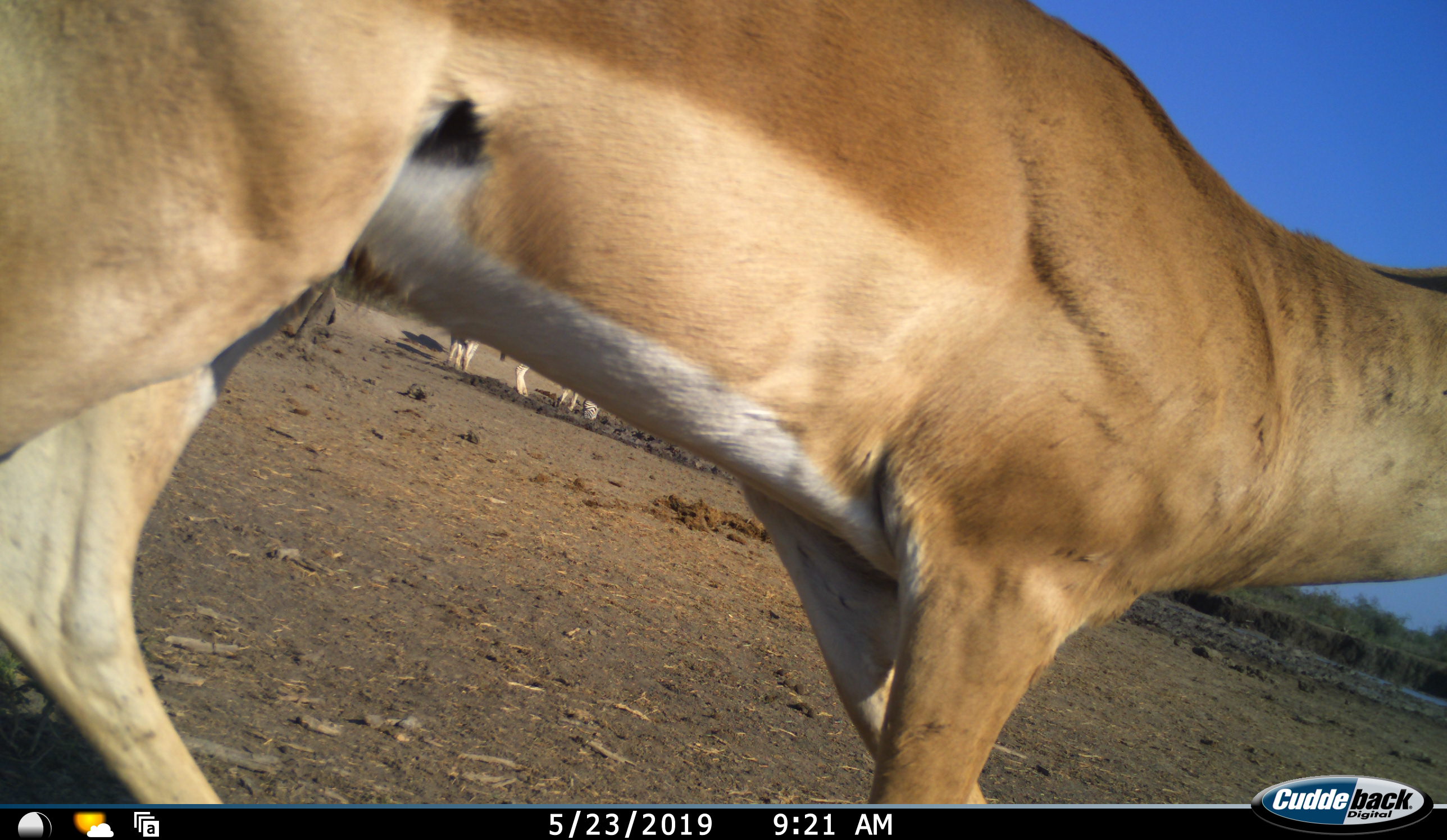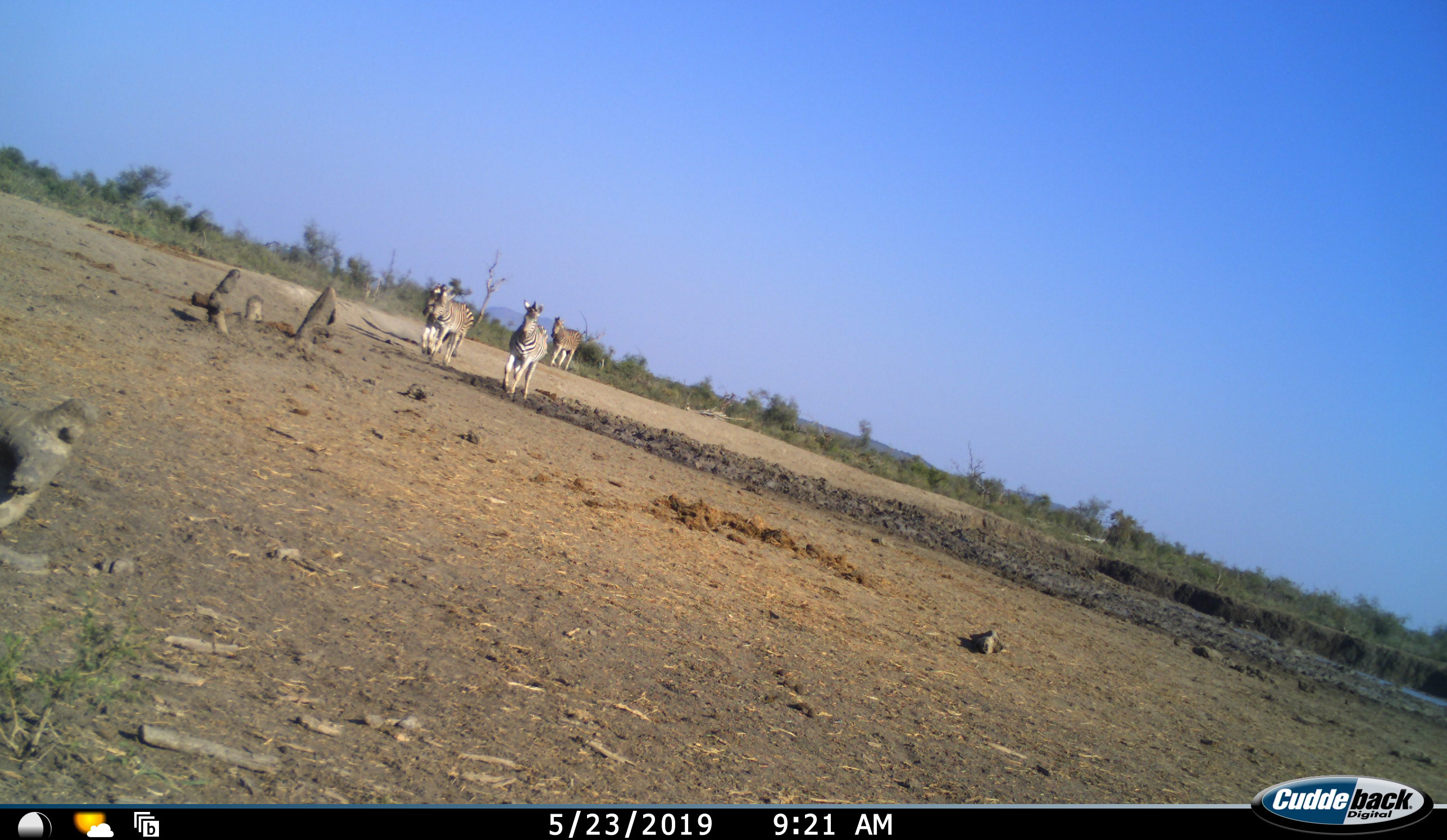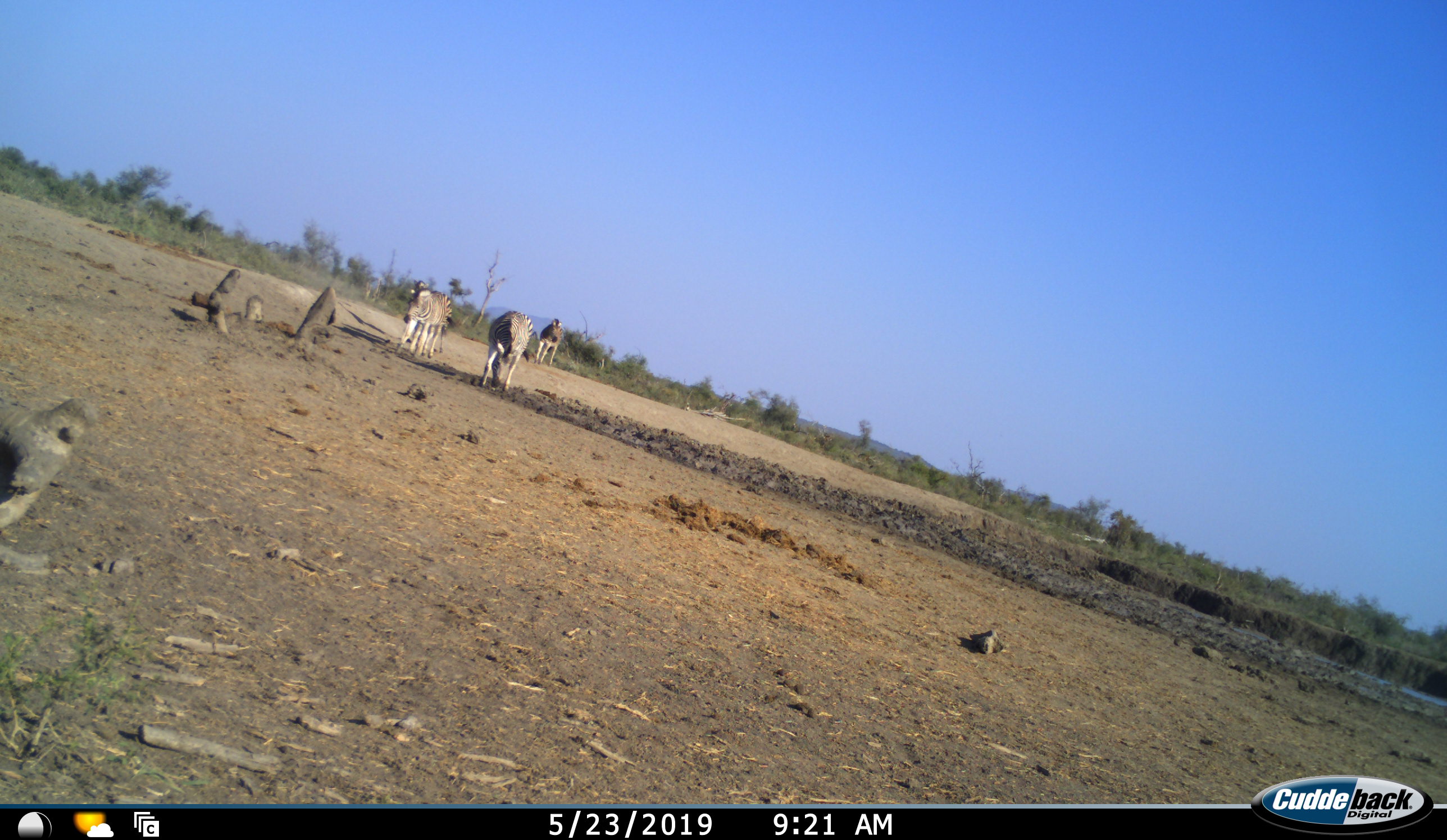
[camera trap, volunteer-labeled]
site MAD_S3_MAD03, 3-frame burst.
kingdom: Animalia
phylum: Chordata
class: Mammalia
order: Artiodactyla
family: Bovidae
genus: Aepyceros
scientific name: Aepyceros melampus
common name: impala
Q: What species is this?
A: Impala (Aepyceros melampus).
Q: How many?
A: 1.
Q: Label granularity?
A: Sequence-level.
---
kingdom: Animalia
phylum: Chordata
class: Mammalia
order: Perissodactyla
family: Equidae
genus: Equus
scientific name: Equus quagga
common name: plains zebra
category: zebraplains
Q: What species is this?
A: Zebraplains (plains zebra) (Equus quagga).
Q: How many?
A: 3.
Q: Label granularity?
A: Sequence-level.